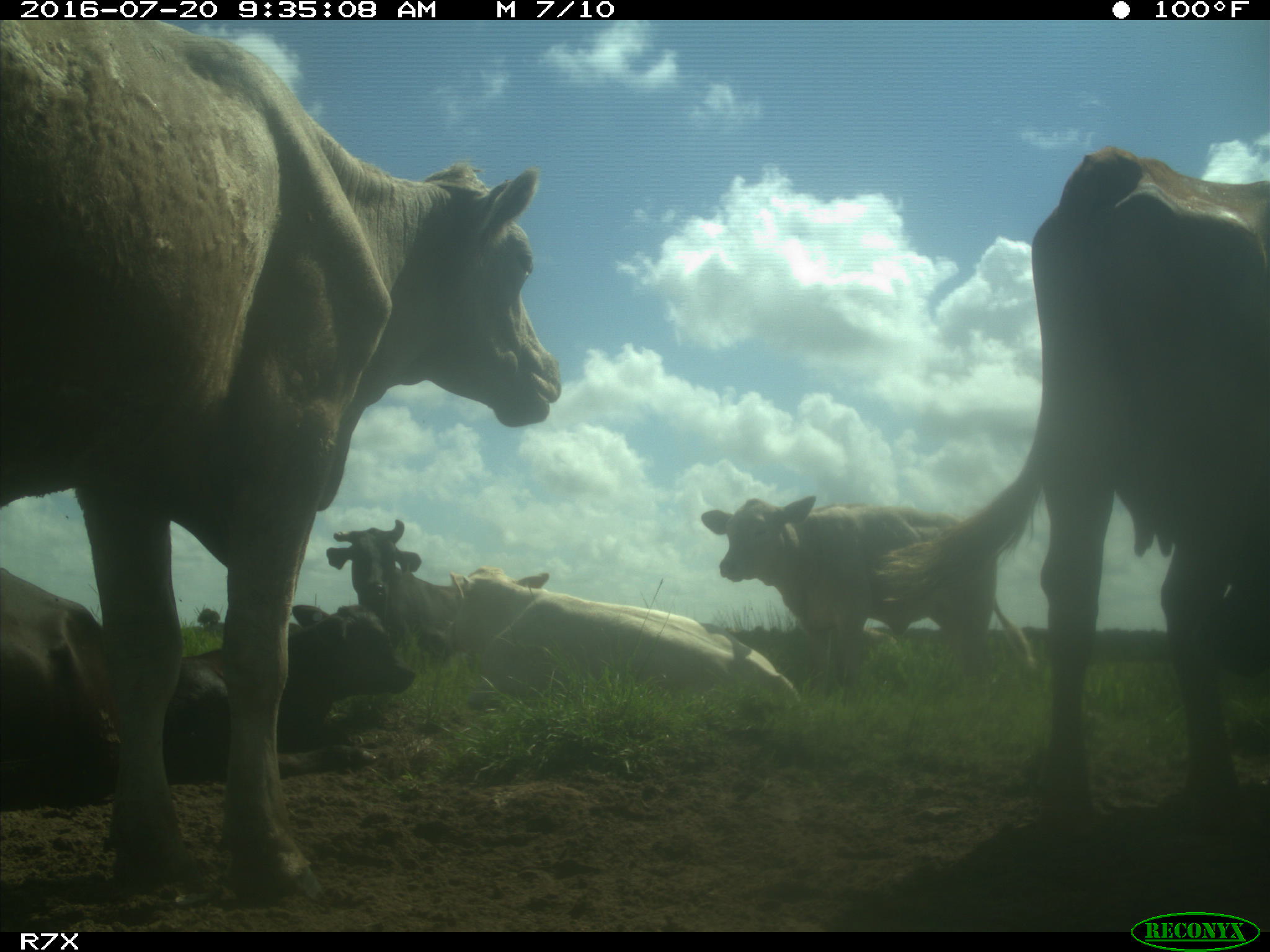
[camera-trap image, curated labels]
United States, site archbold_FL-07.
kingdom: Animalia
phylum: Chordata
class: Mammalia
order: Artiodactyla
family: Bovidae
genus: Bos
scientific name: Bos taurus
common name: domestic cow